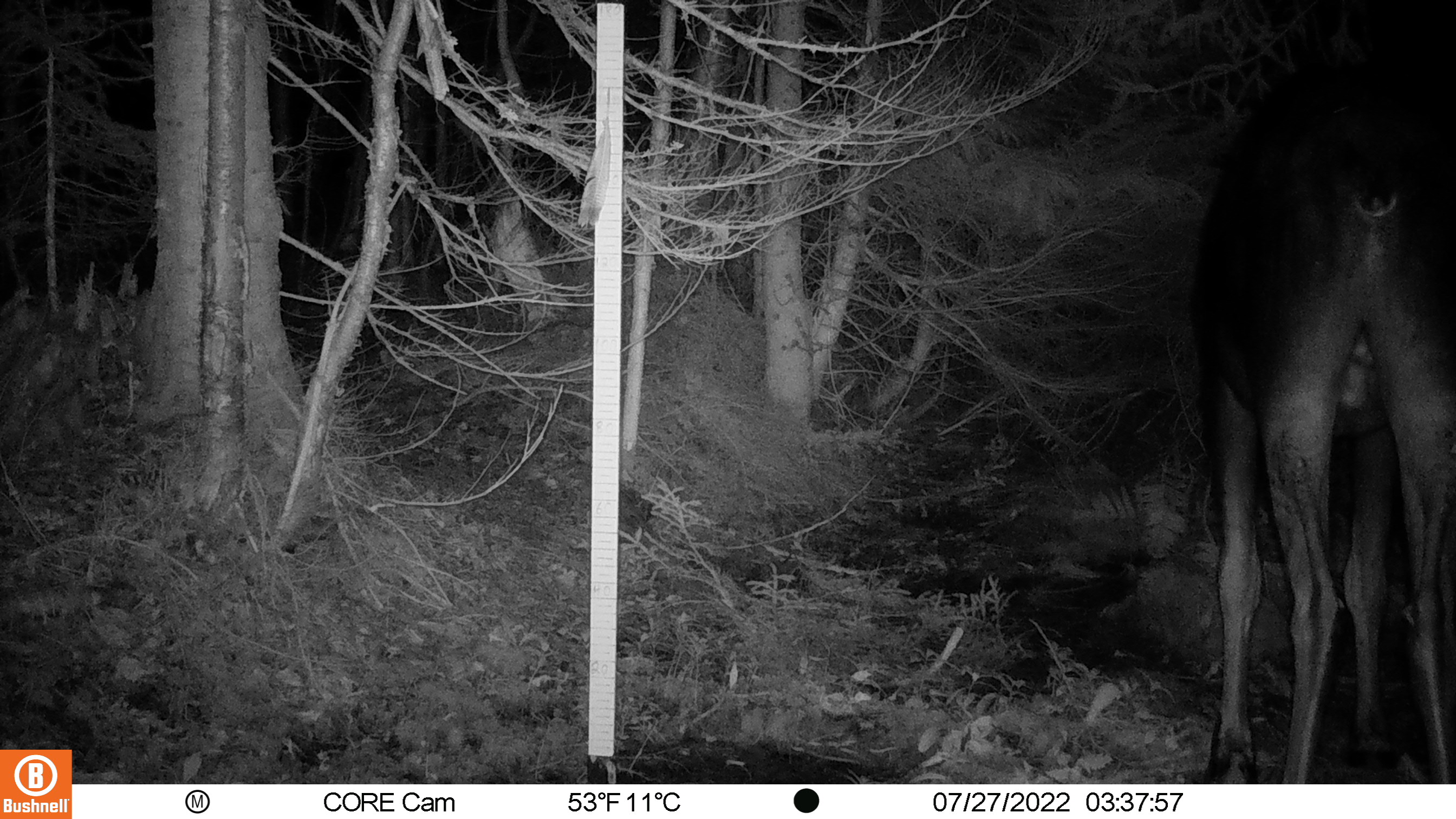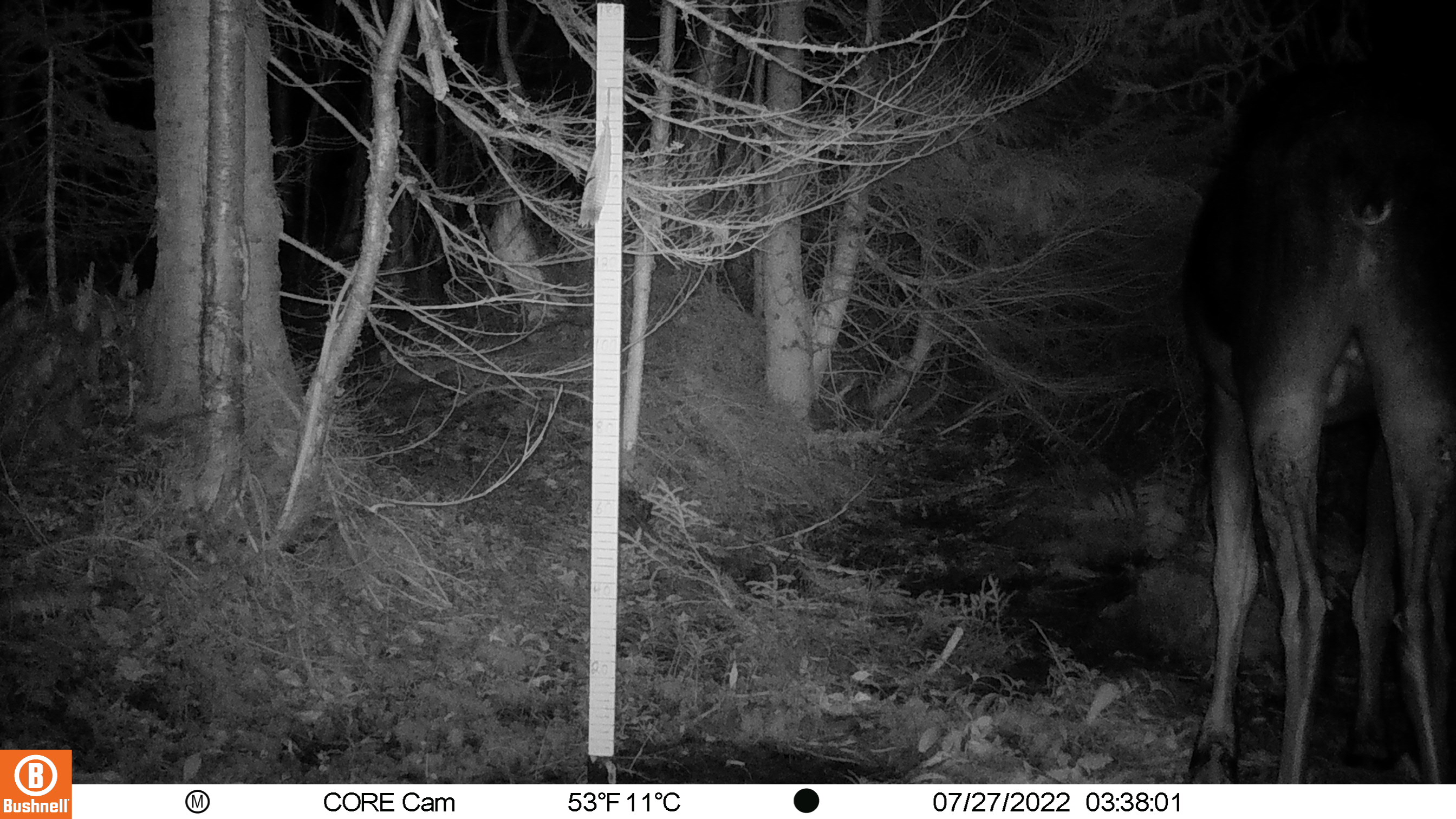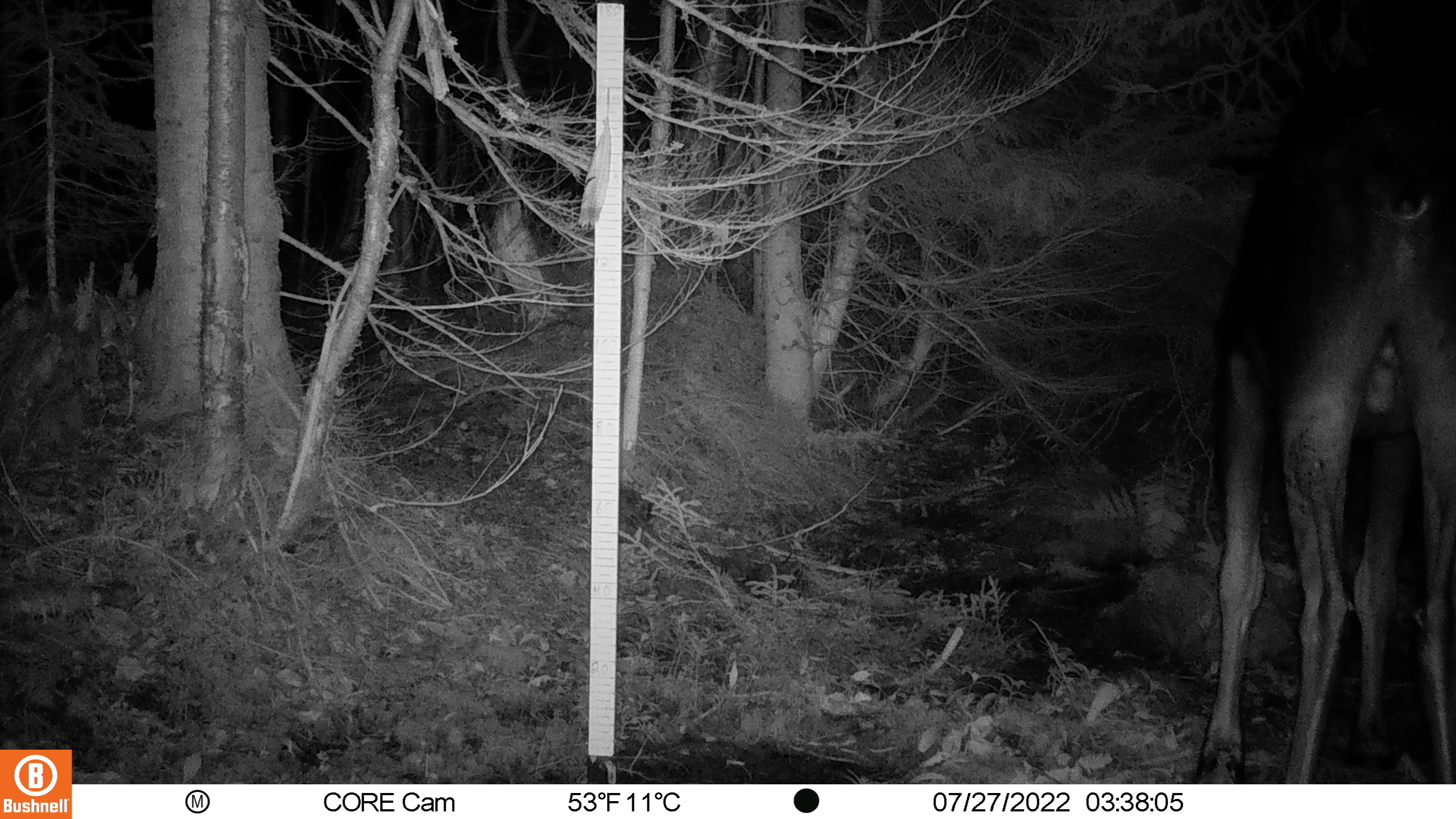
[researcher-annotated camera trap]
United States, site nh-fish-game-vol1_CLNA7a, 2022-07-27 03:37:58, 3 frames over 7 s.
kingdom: Animalia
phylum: Chordata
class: Mammalia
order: Artiodactyla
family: Cervidae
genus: Alces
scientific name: Alces alces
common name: moose